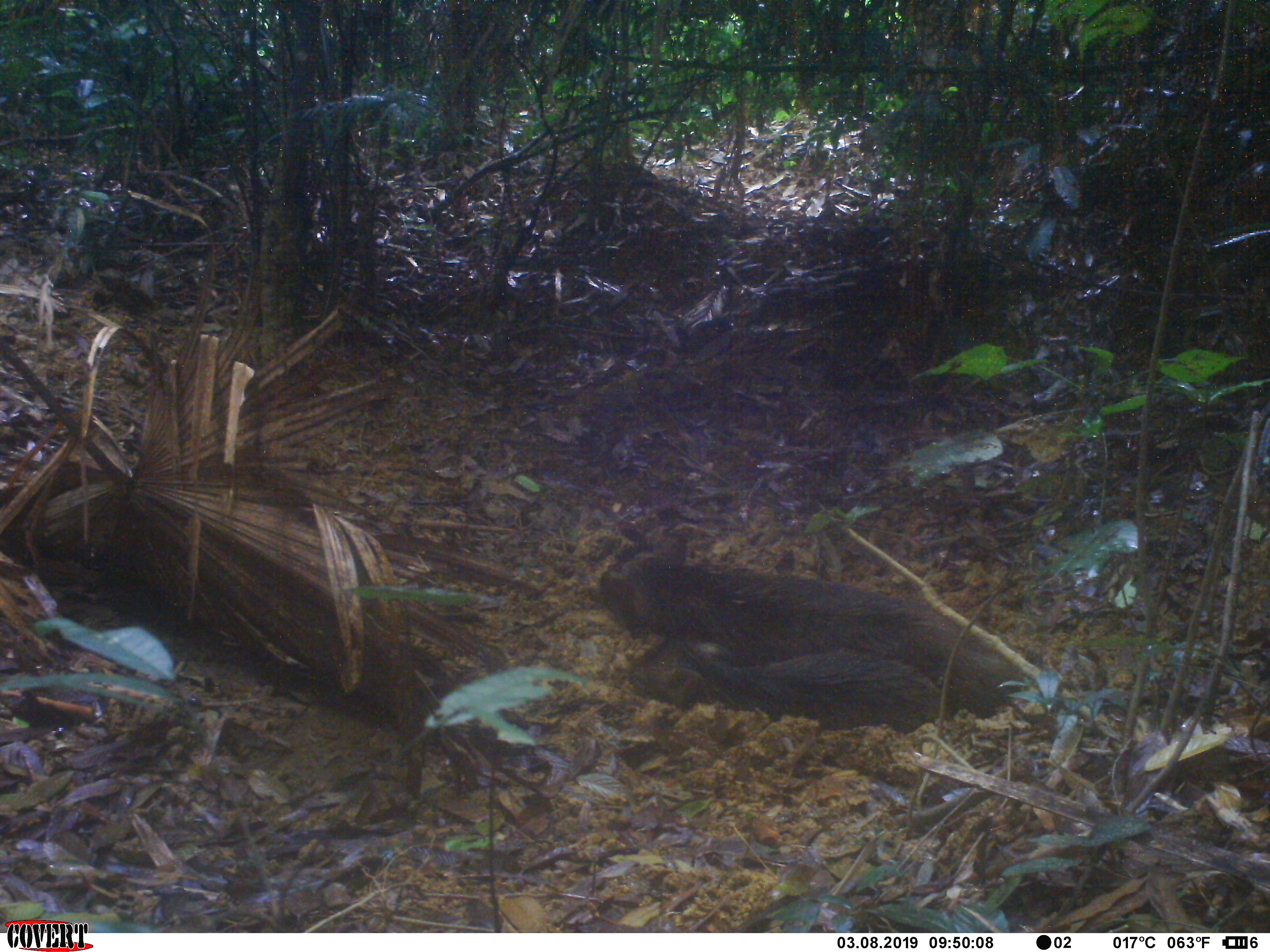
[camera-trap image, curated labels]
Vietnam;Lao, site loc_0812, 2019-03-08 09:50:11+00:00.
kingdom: Animalia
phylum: Chordata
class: Mammalia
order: Artiodactyla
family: Suidae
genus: Sus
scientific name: Sus scrofa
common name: eurasian wild pig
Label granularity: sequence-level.